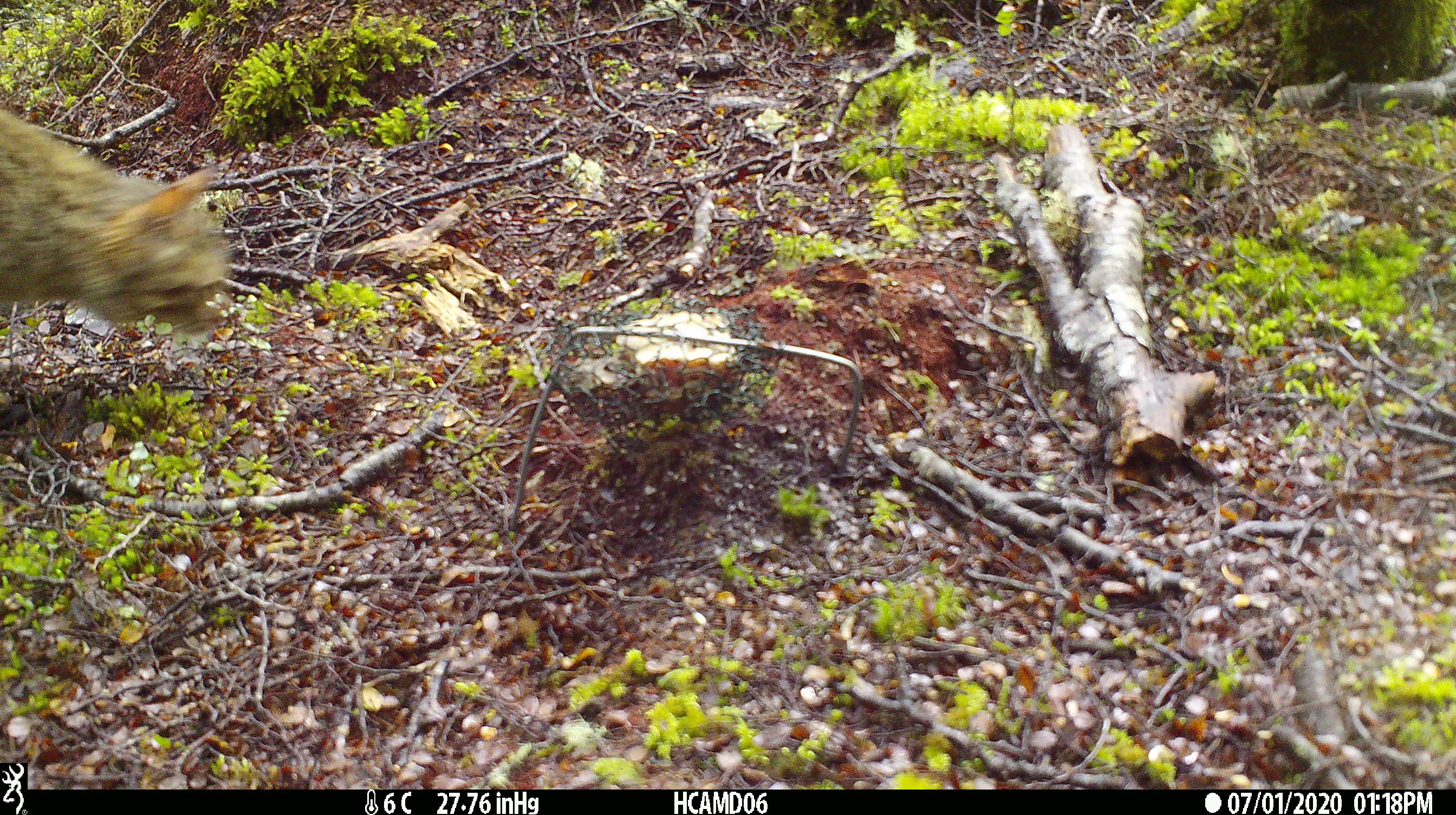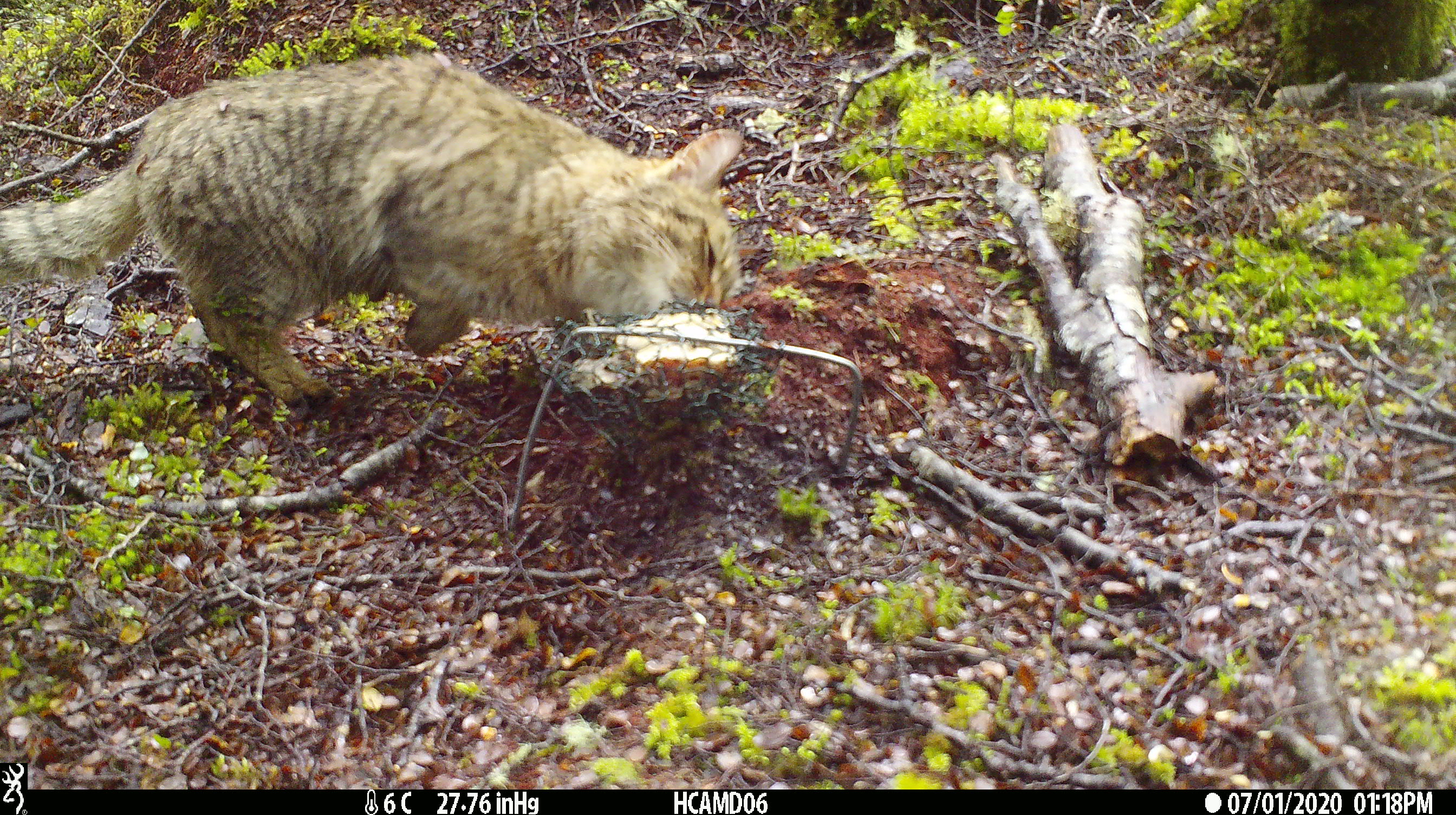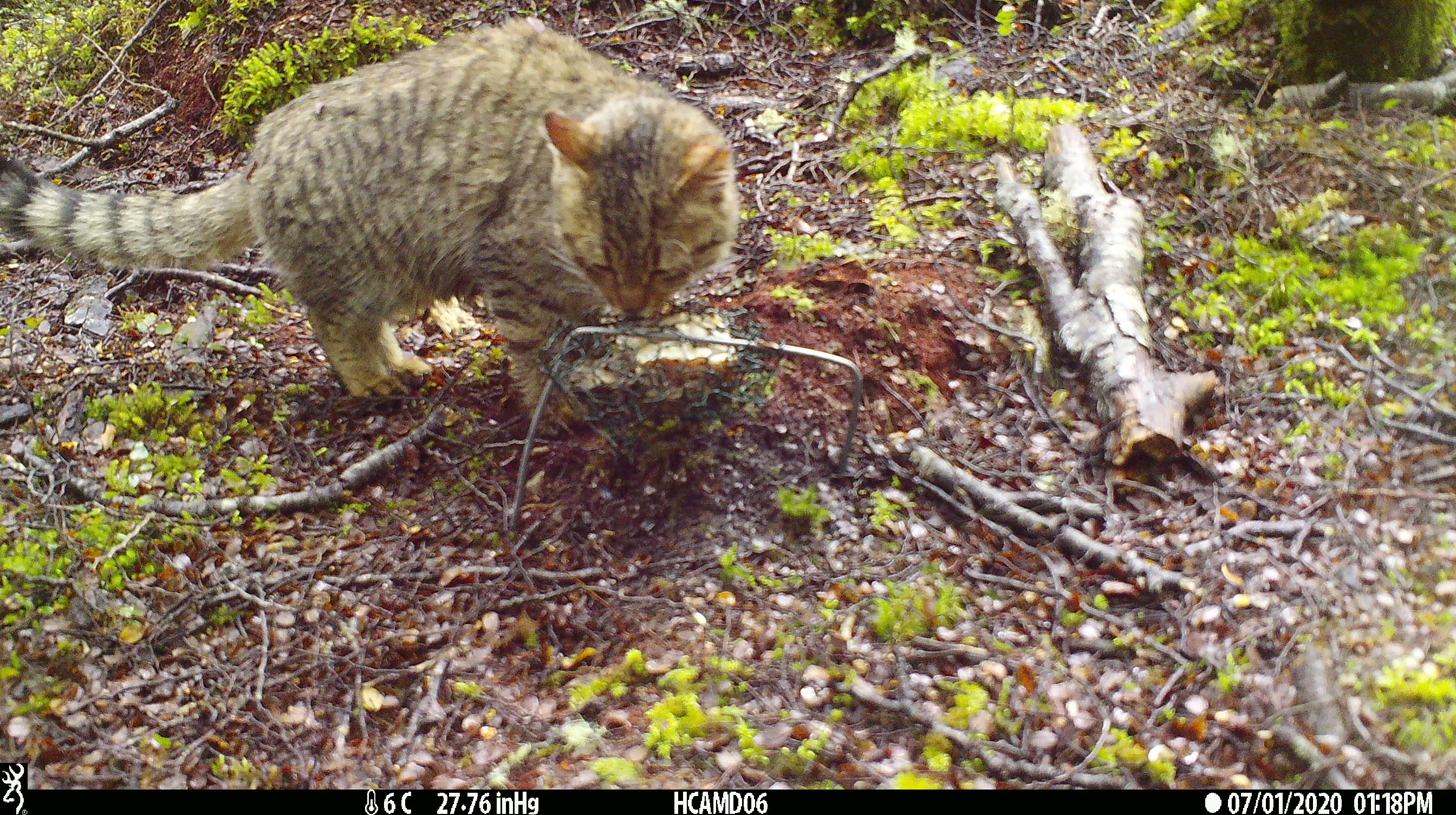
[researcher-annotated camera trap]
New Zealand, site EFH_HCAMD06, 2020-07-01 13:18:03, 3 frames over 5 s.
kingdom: Animalia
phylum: Chordata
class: Mammalia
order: Carnivora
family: Felidae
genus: Felis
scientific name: Felis catus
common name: domestic cat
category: cat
Cat (domestic cat) (Felis catus).